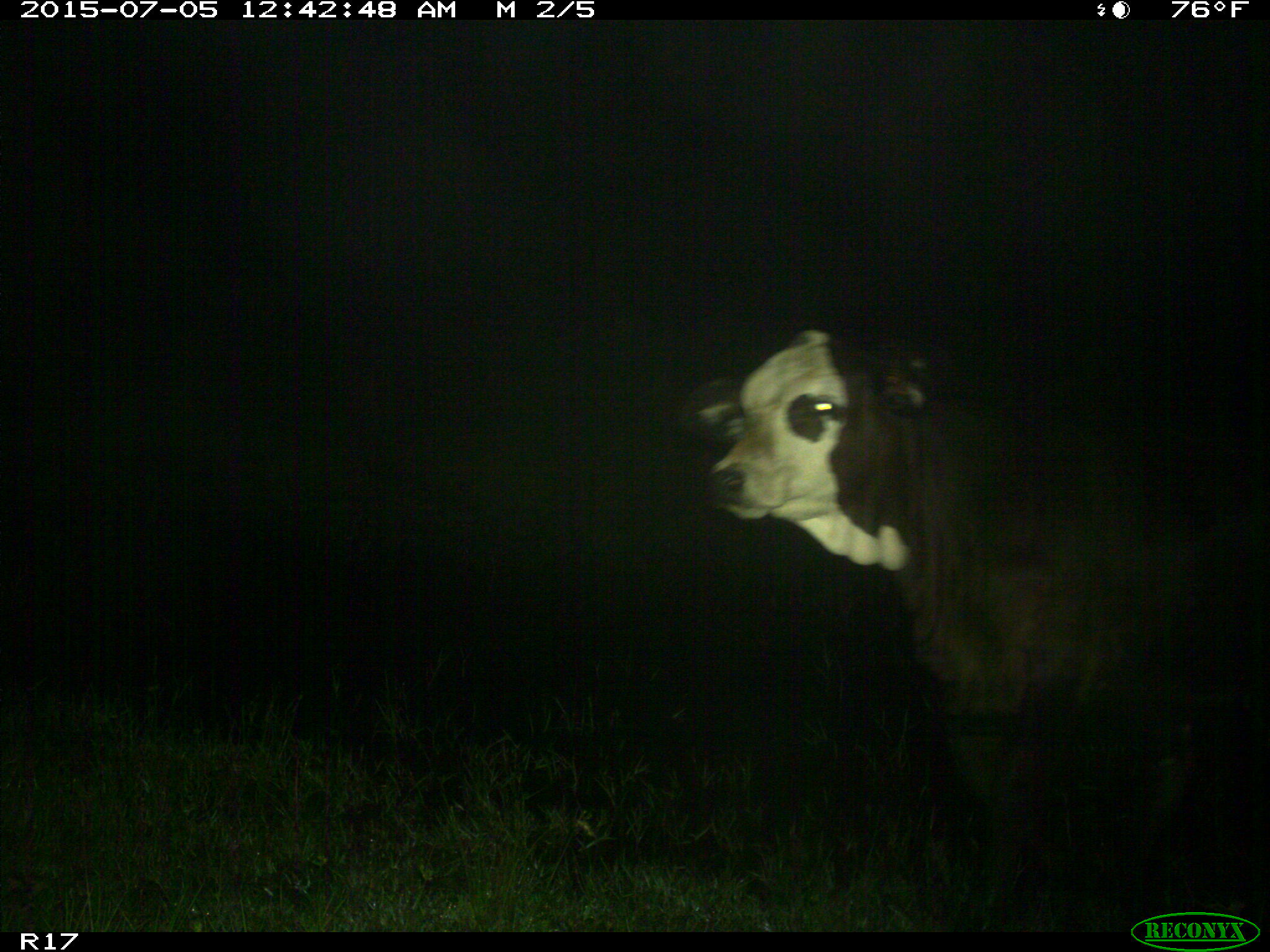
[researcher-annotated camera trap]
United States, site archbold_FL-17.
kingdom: Animalia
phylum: Chordata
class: Mammalia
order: Artiodactyla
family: Bovidae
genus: Bos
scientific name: Bos taurus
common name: domestic cow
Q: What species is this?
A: Bos taurus (domestic cow).